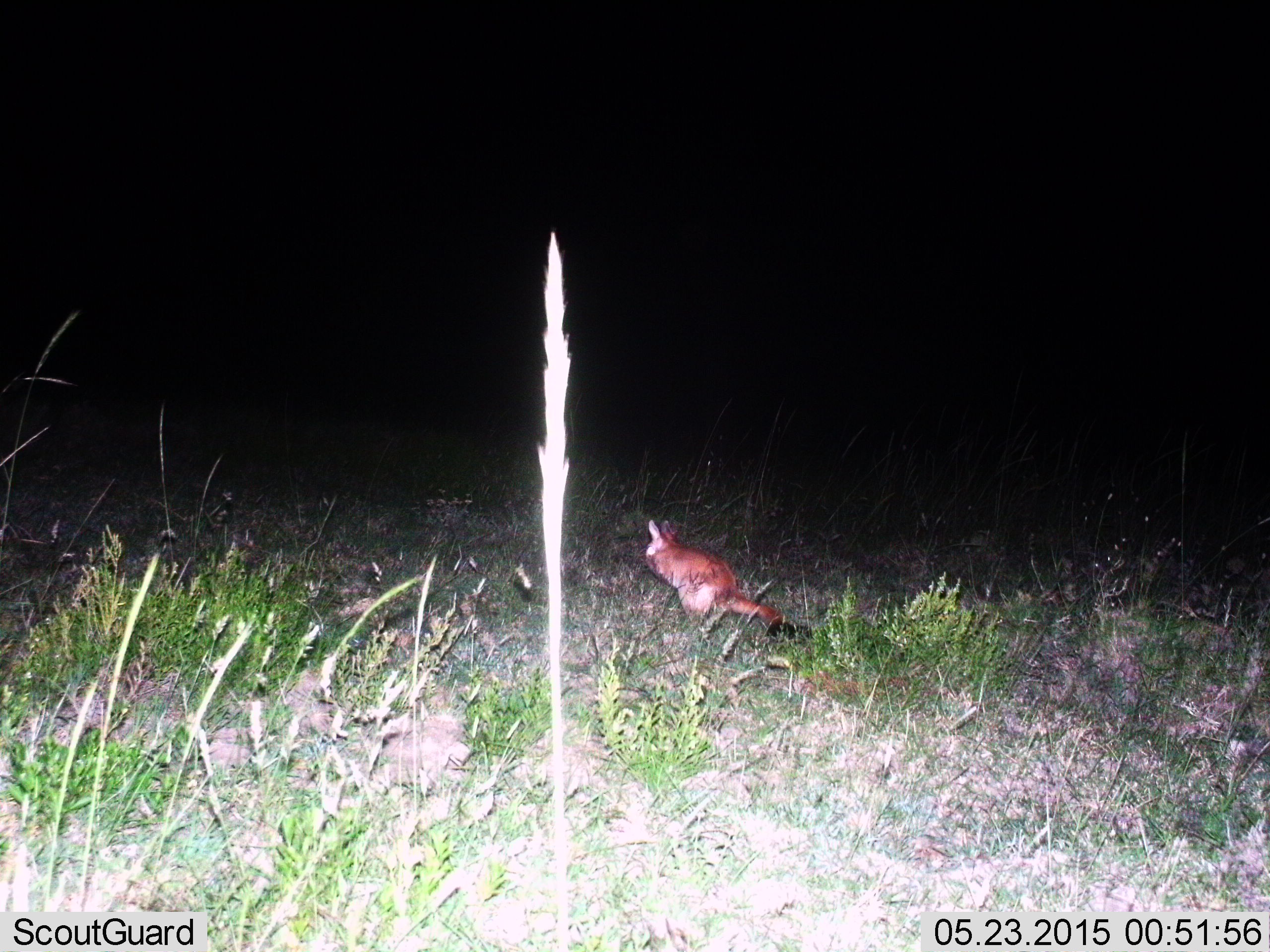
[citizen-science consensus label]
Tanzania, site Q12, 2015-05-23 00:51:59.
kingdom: Animalia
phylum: Chordata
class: Mammalia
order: Rodentia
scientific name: Rodentia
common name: rodents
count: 1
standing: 50%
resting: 0%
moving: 67%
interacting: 0%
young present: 0%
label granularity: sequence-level